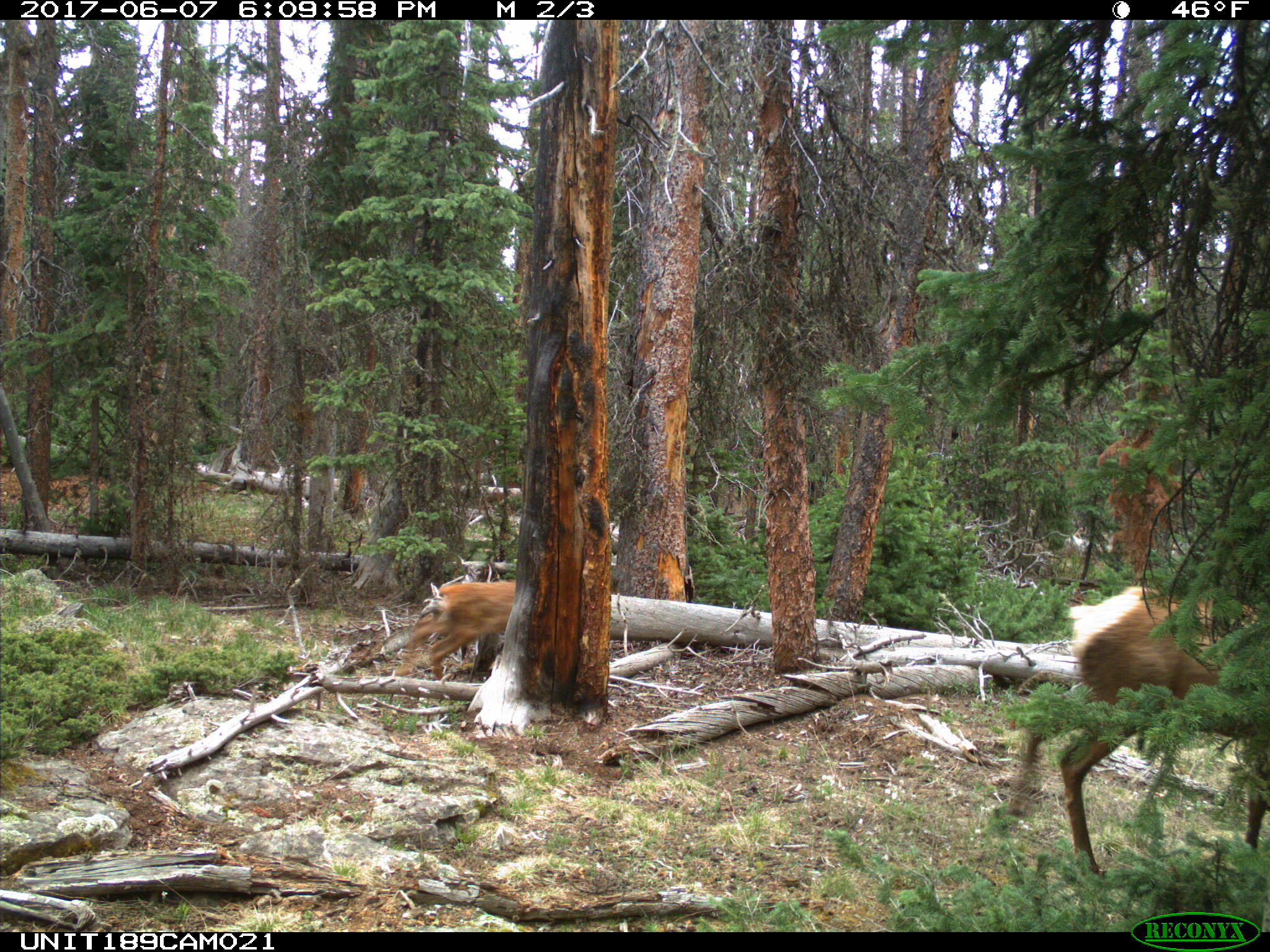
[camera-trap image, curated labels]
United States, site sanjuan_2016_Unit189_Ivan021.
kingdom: Animalia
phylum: Chordata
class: Mammalia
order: Artiodactyla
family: Cervidae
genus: Cervus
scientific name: Cervus elaphus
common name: red deer